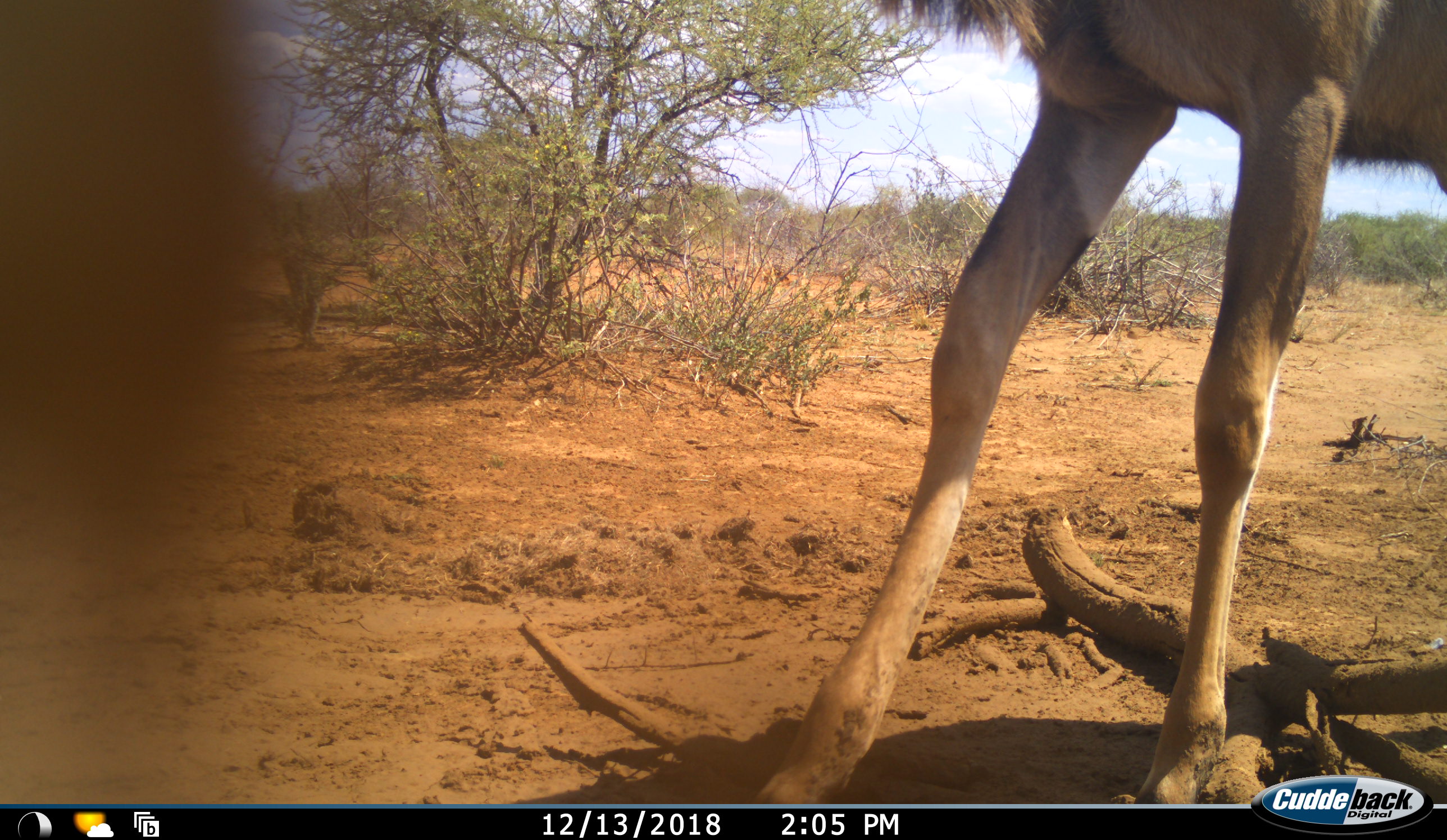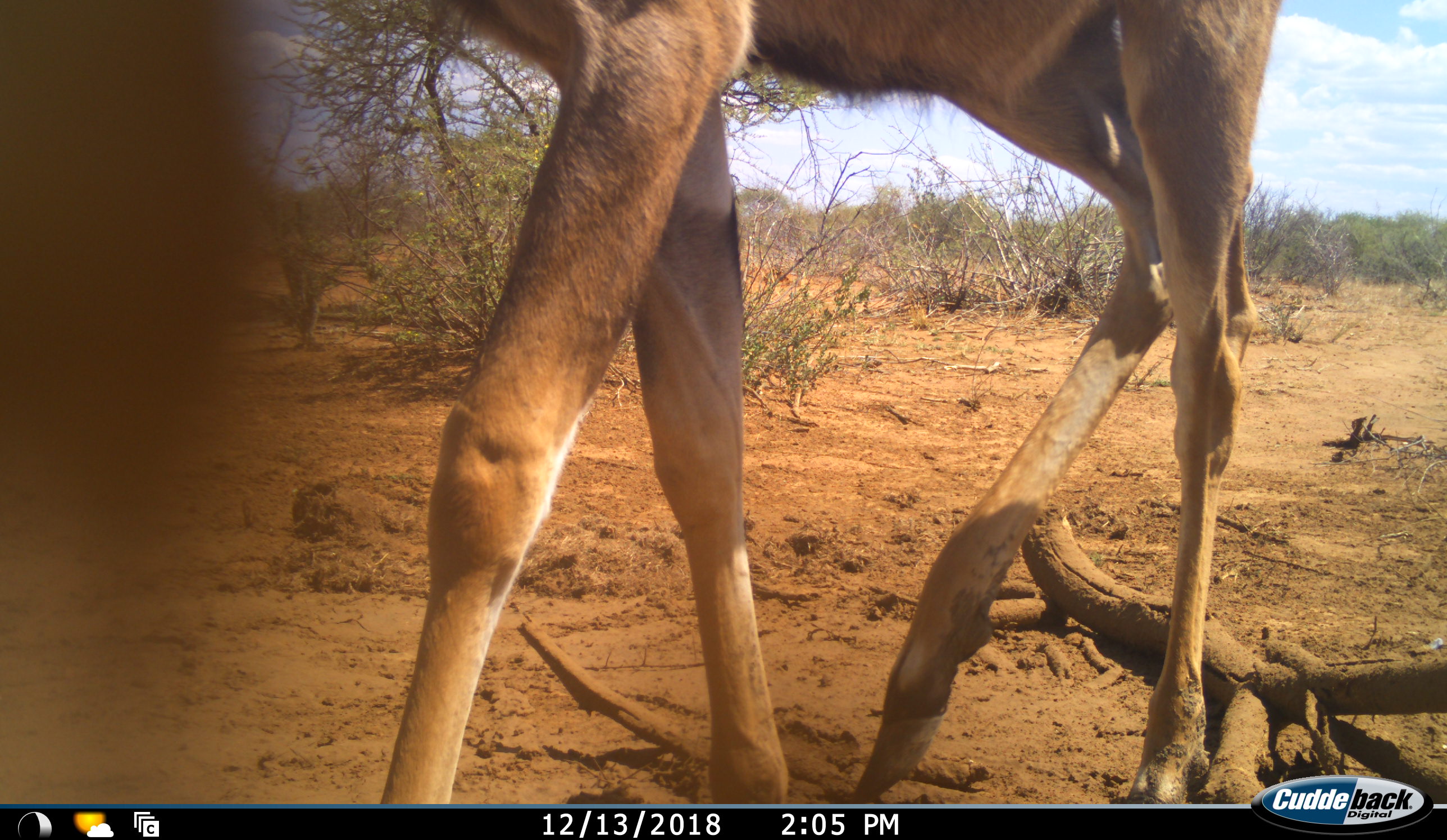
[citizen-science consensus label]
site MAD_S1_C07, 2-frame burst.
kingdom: Animalia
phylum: Chordata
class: Mammalia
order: Artiodactyla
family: Bovidae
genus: Tragelaphus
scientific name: Tragelaphus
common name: kudu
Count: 1.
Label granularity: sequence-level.